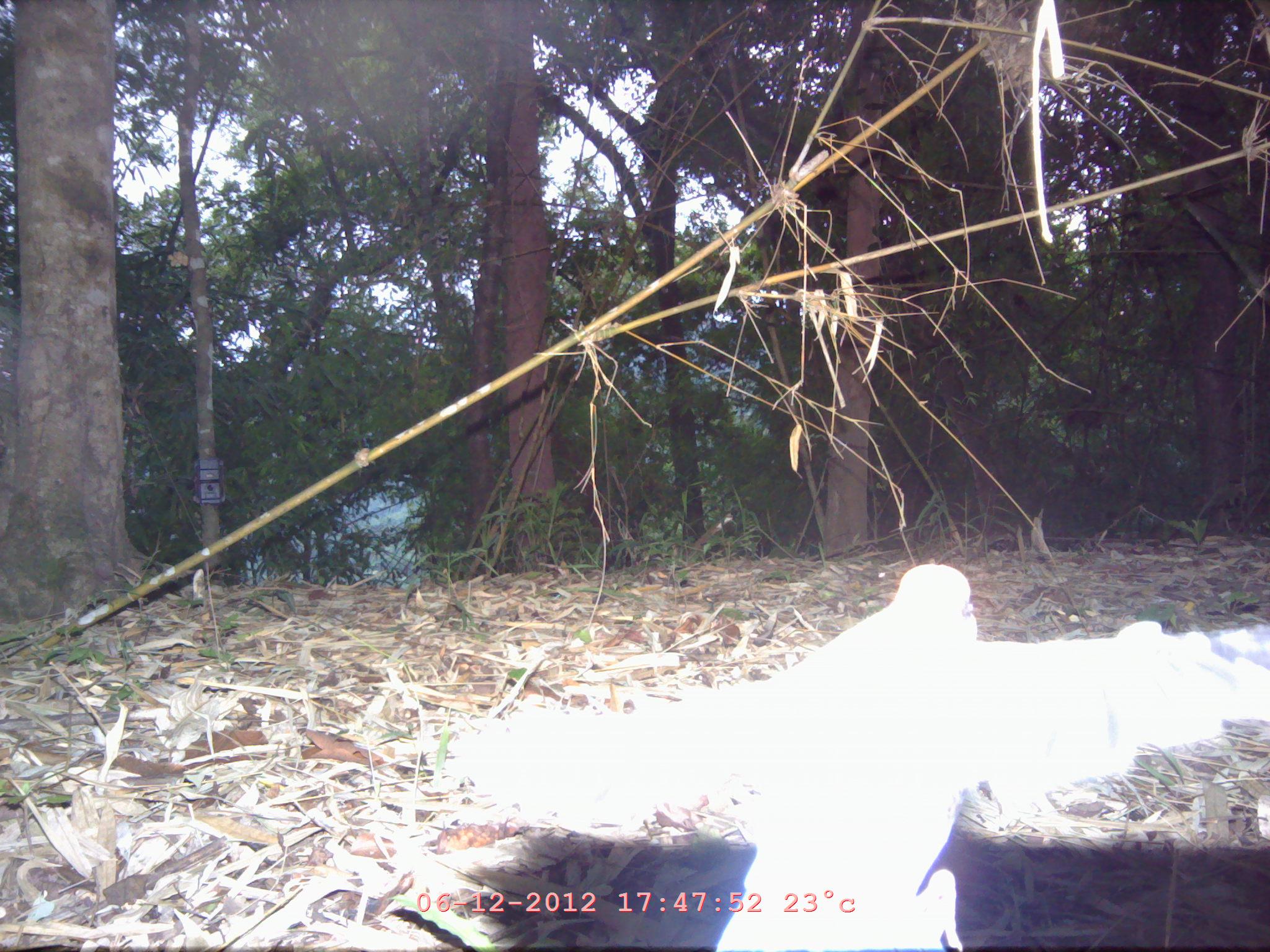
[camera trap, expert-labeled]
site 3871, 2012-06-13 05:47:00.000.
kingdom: Animalia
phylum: Chordata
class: Aves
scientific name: Aves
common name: bird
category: unknown bird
Unknown bird (bird) (Aves), count 1.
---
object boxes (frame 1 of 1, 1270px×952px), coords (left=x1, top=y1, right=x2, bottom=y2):
unknown bird: (left=440, top=566, right=1269, bottom=951)